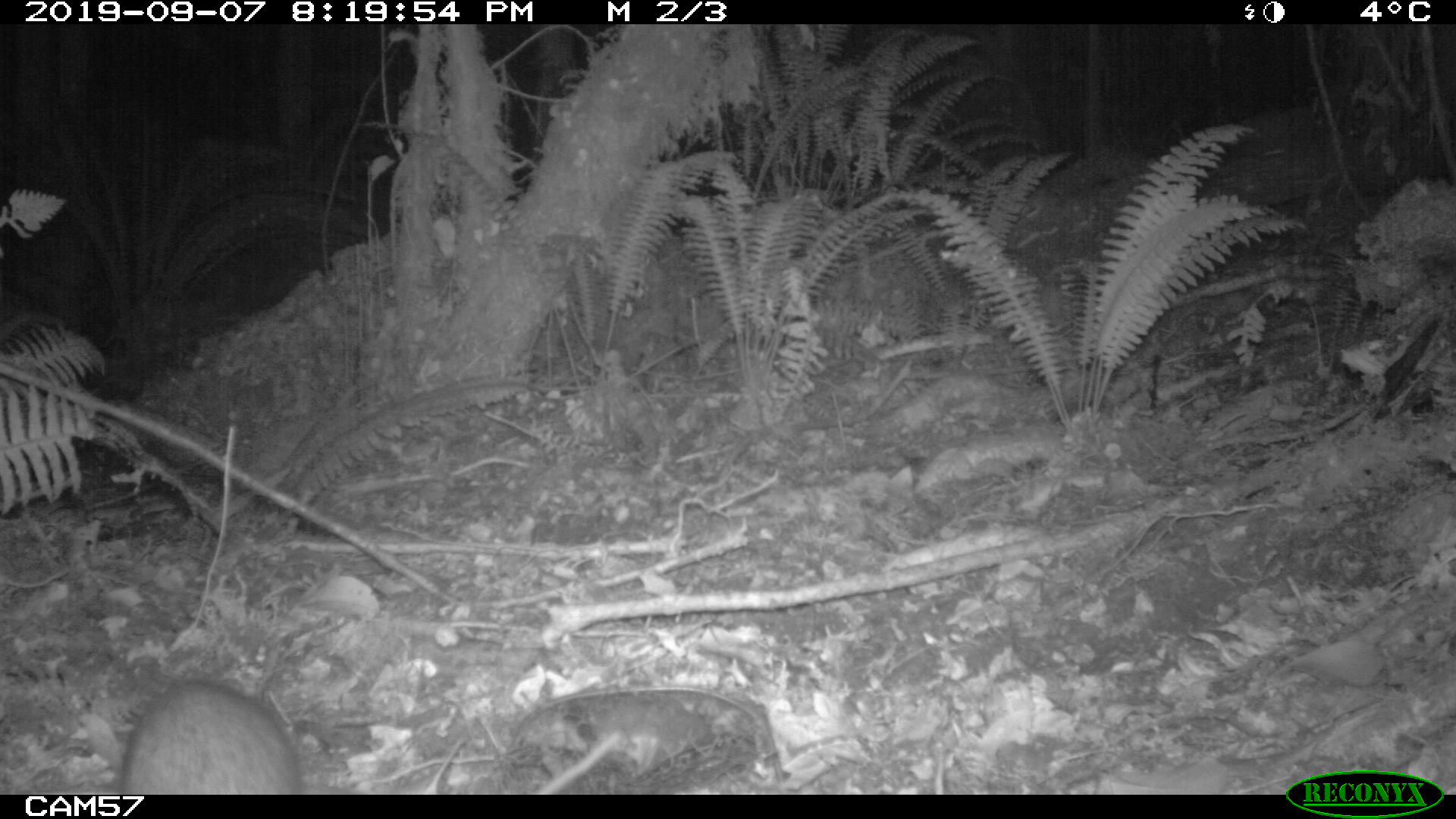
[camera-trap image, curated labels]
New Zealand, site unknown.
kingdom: Animalia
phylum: Chordata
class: Mammalia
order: Rodentia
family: Muridae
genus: Rattus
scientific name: Rattus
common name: rat